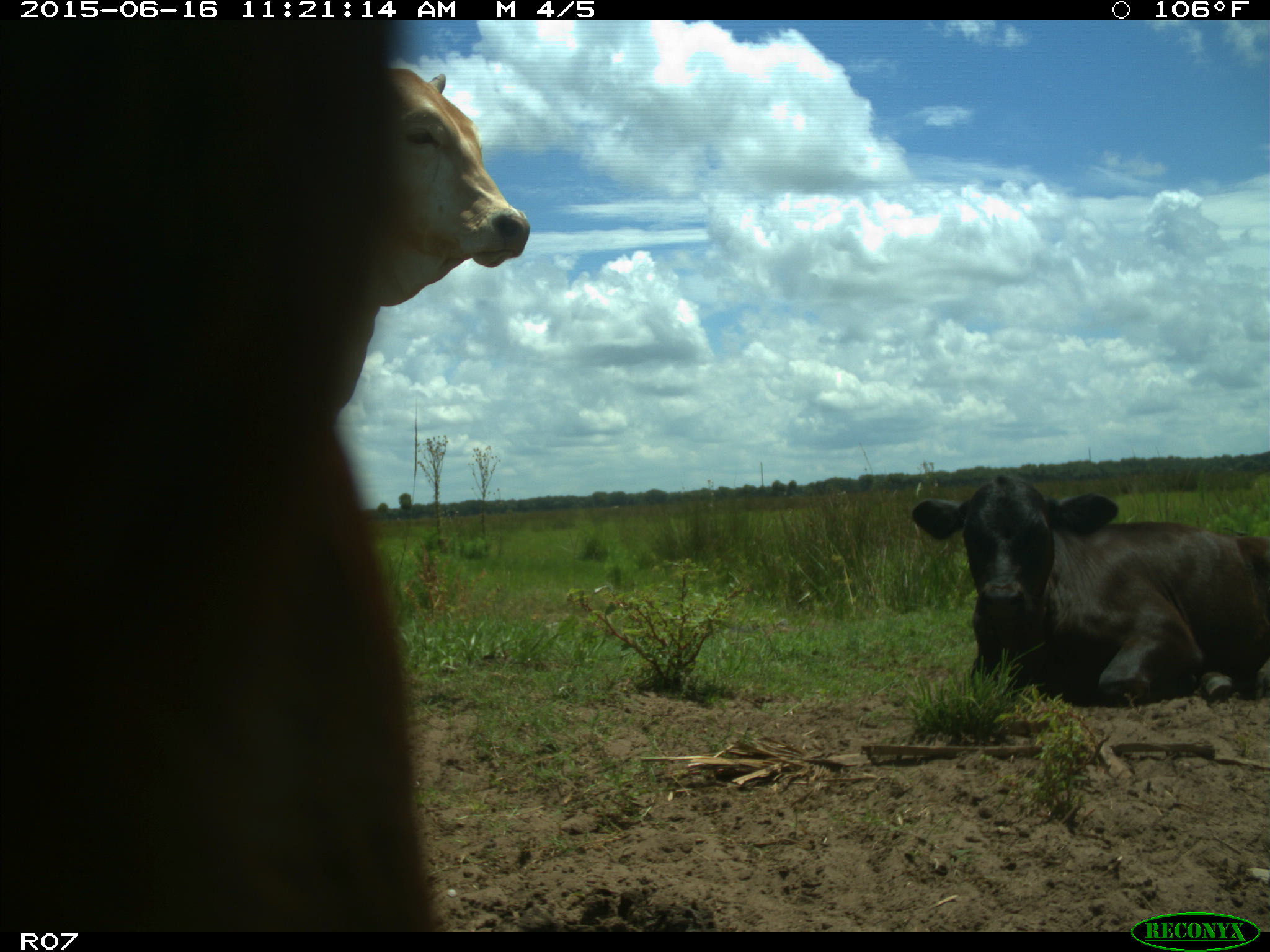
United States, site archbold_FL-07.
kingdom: Animalia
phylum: Chordata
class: Mammalia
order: Artiodactyla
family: Bovidae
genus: Bos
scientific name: Bos taurus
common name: domestic cow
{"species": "Bos taurus (domestic cow)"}